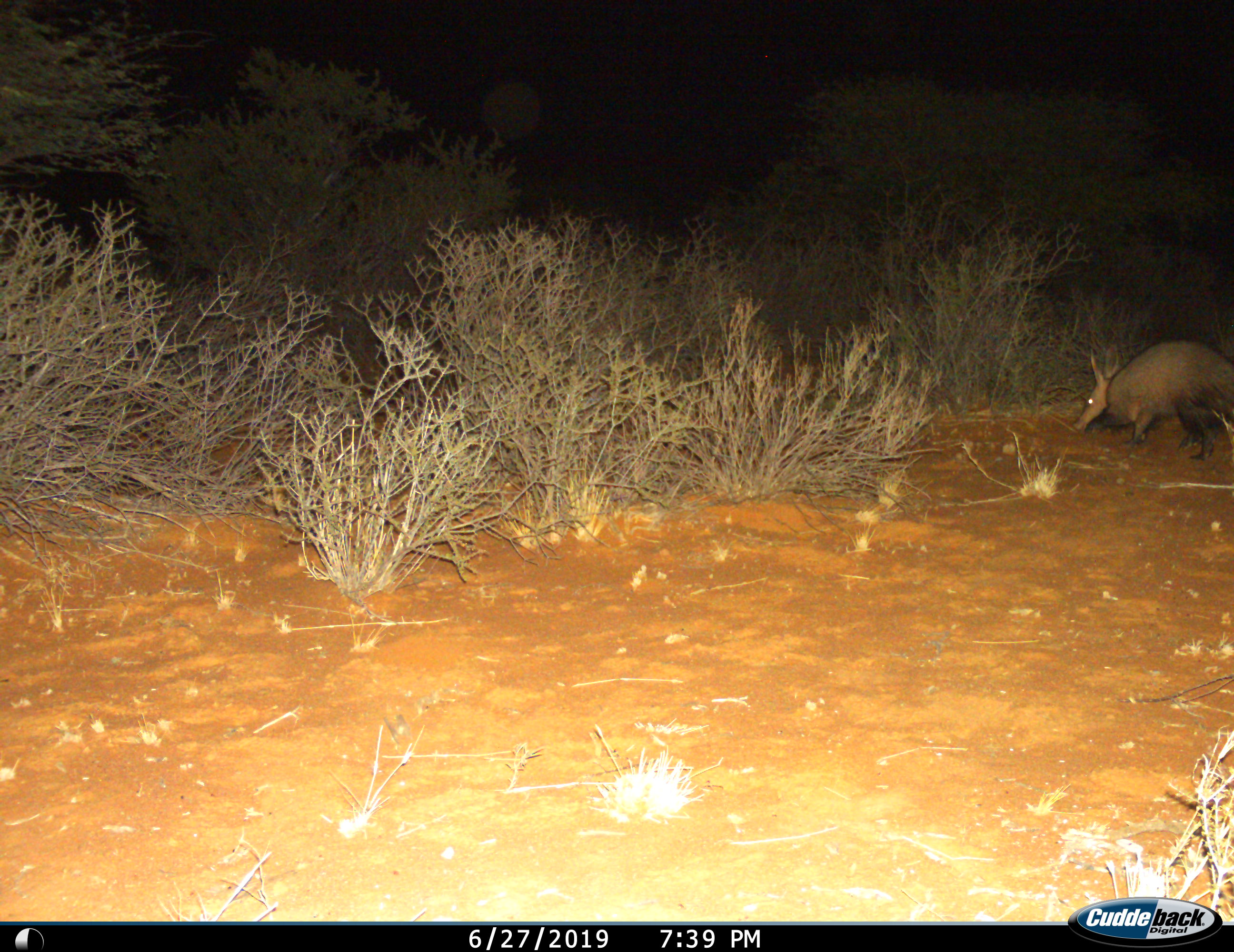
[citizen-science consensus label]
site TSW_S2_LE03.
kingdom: Animalia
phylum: Chordata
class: Mammalia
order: Tubulidentata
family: Orycteropodidae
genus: Orycteropus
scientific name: Orycteropus afer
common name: aardvark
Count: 1.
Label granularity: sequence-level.